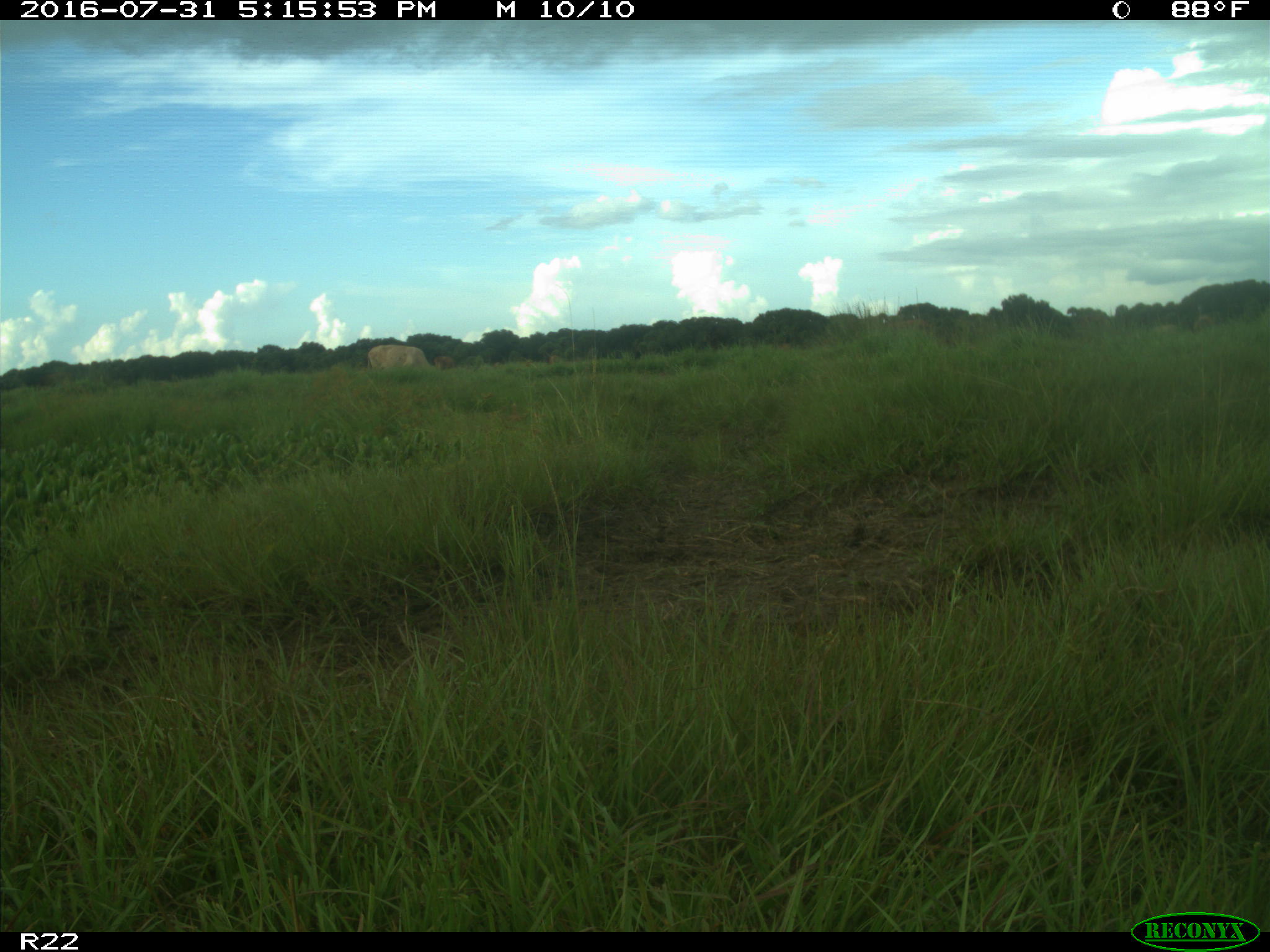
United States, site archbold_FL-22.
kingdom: Animalia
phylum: Chordata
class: Mammalia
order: Artiodactyla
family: Bovidae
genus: Bos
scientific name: Bos taurus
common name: domestic cow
Bos taurus (domestic cow).